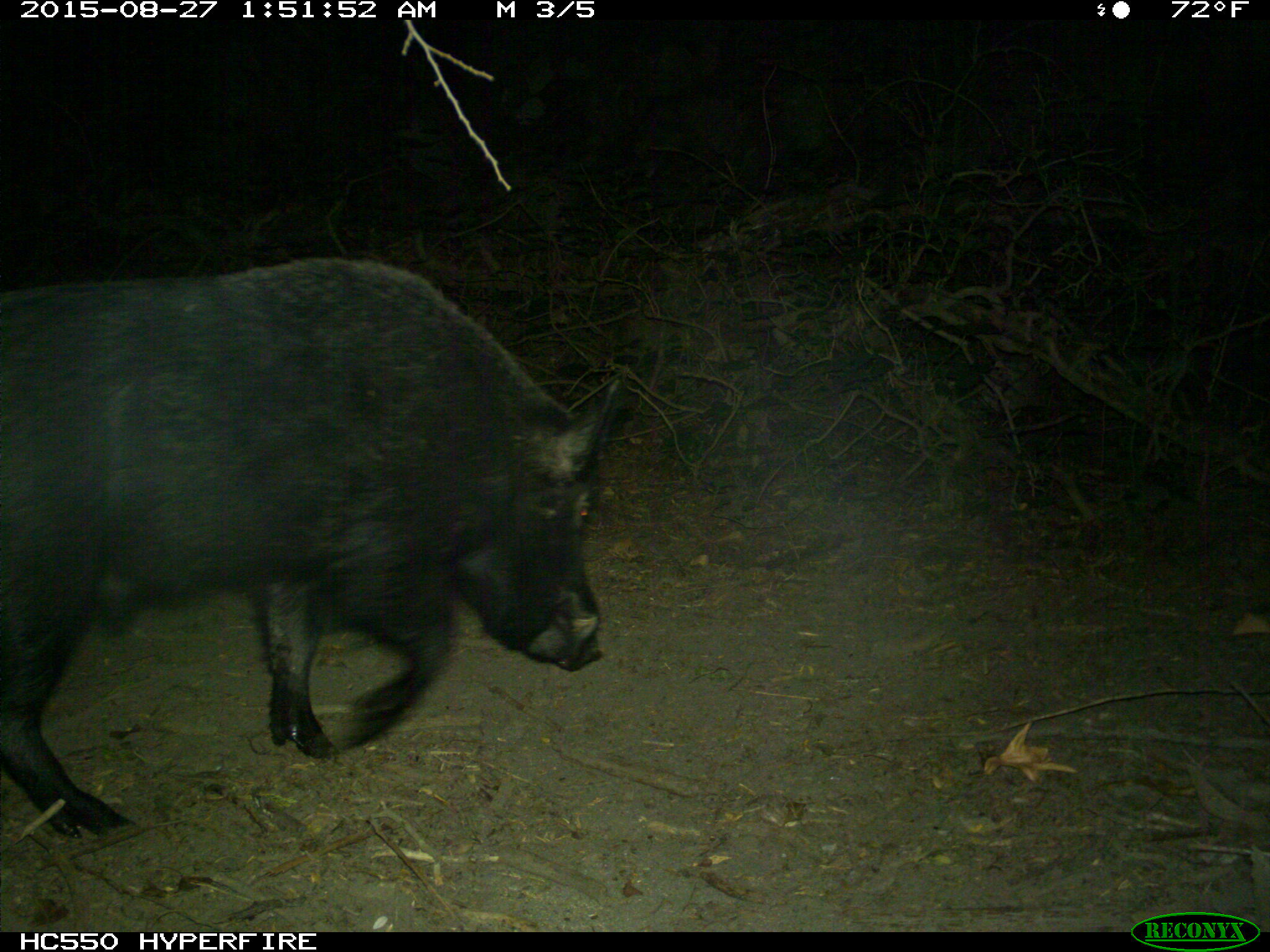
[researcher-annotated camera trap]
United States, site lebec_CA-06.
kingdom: Animalia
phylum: Chordata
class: Mammalia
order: Artiodactyla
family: Suidae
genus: Sus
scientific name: Sus scrofa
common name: wild boar